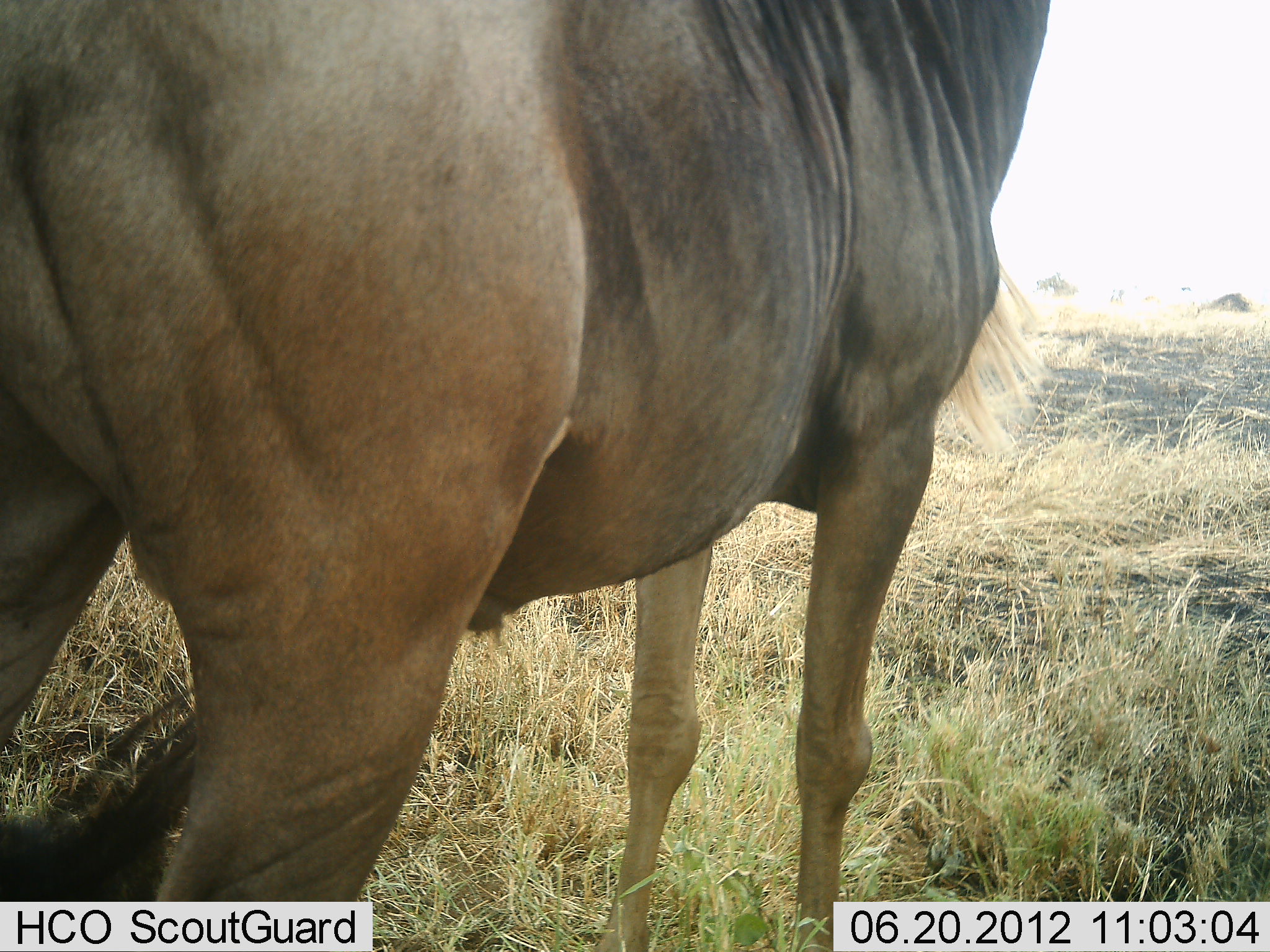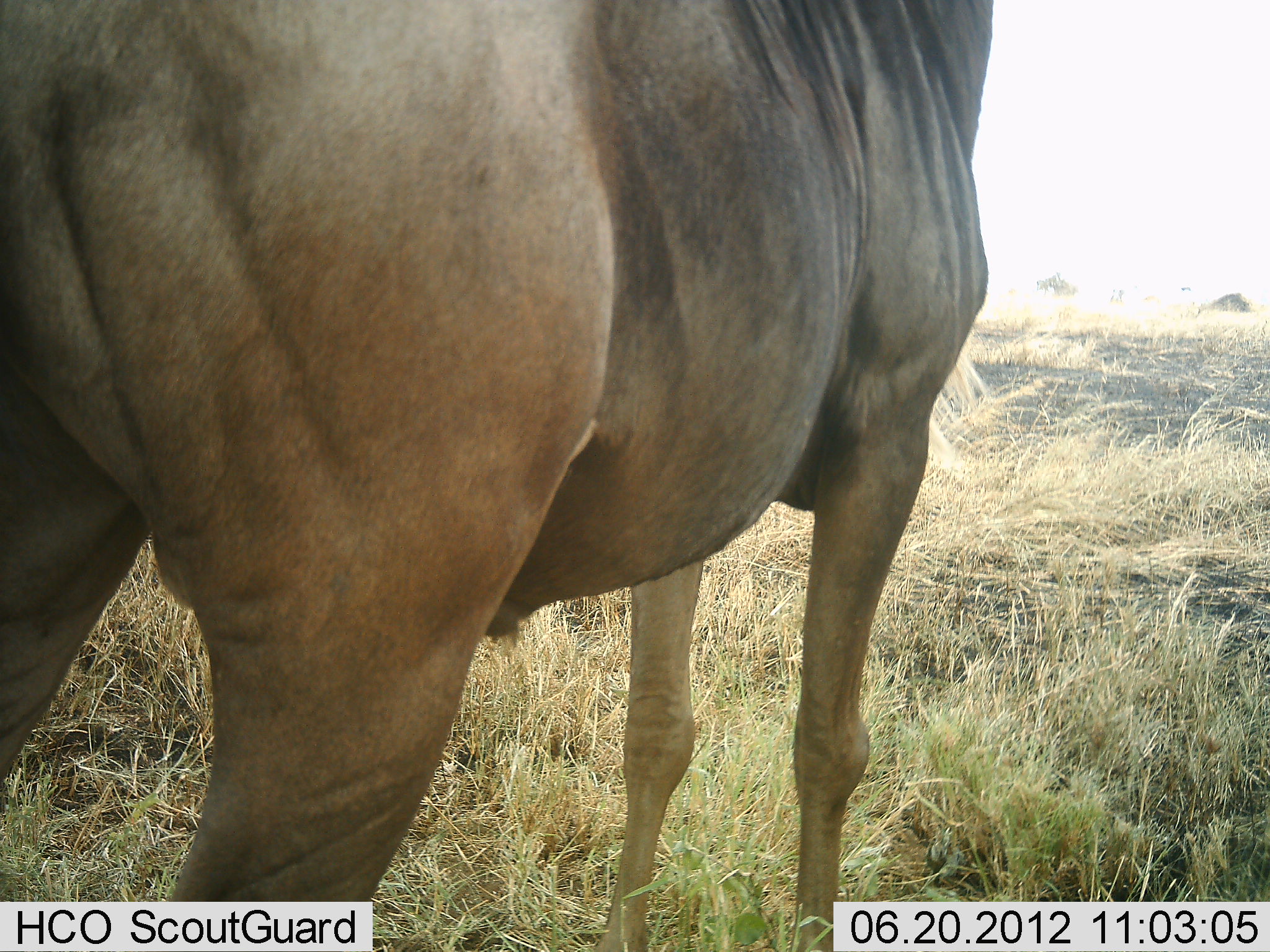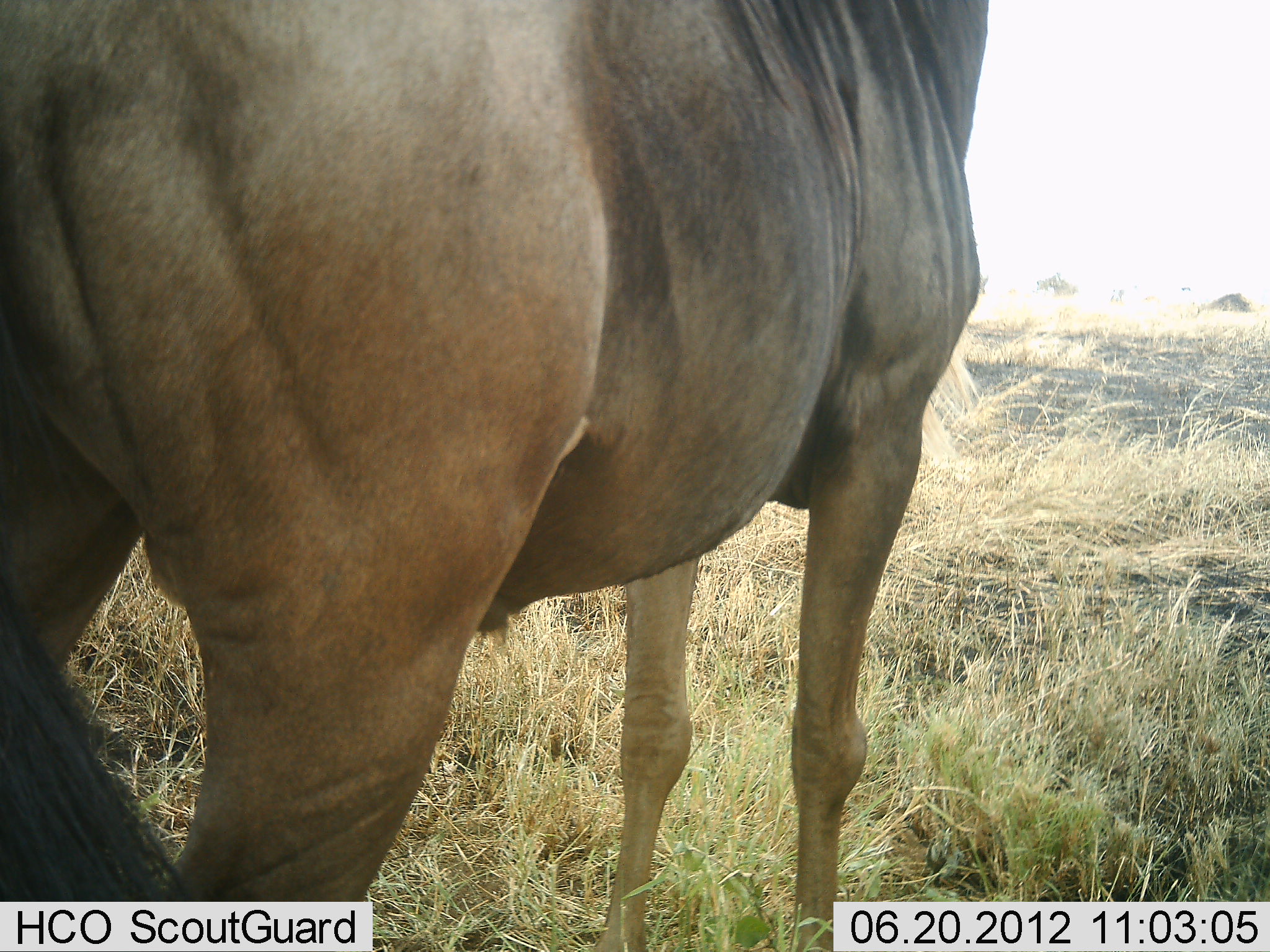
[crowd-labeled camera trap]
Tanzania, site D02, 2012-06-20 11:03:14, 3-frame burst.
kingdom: Animalia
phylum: Chordata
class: Mammalia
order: Artiodactyla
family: Bovidae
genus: Connochaetes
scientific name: Connochaetes taurinus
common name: blue wildebeest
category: wildebeest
Wildebeest (blue wildebeest) (Connochaetes taurinus), count 1. Behavior (volunteer vote fractions): standing 100%, resting 0%, moving 0%, interacting 0%. Young present (vote fraction): 0%. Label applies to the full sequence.